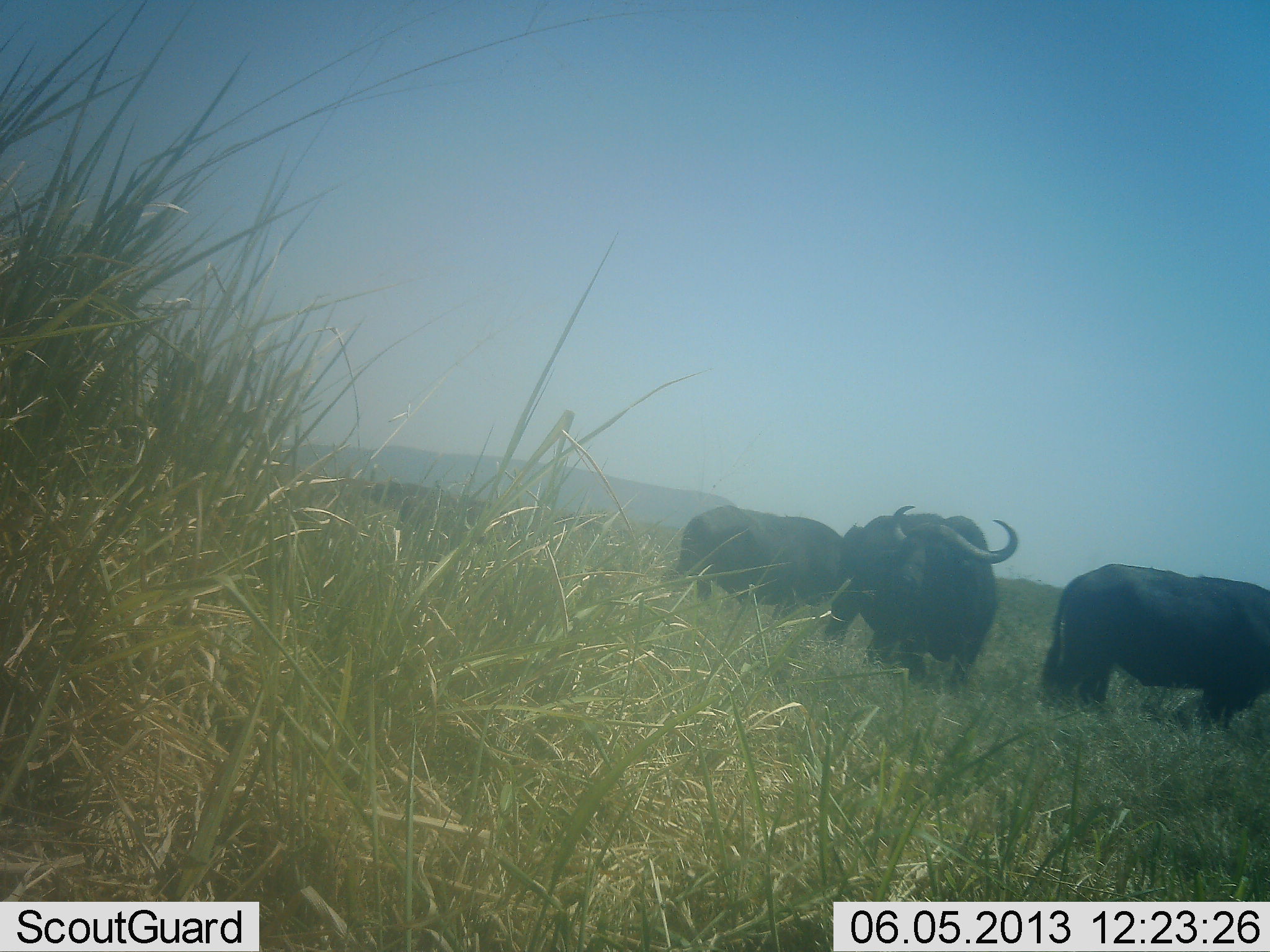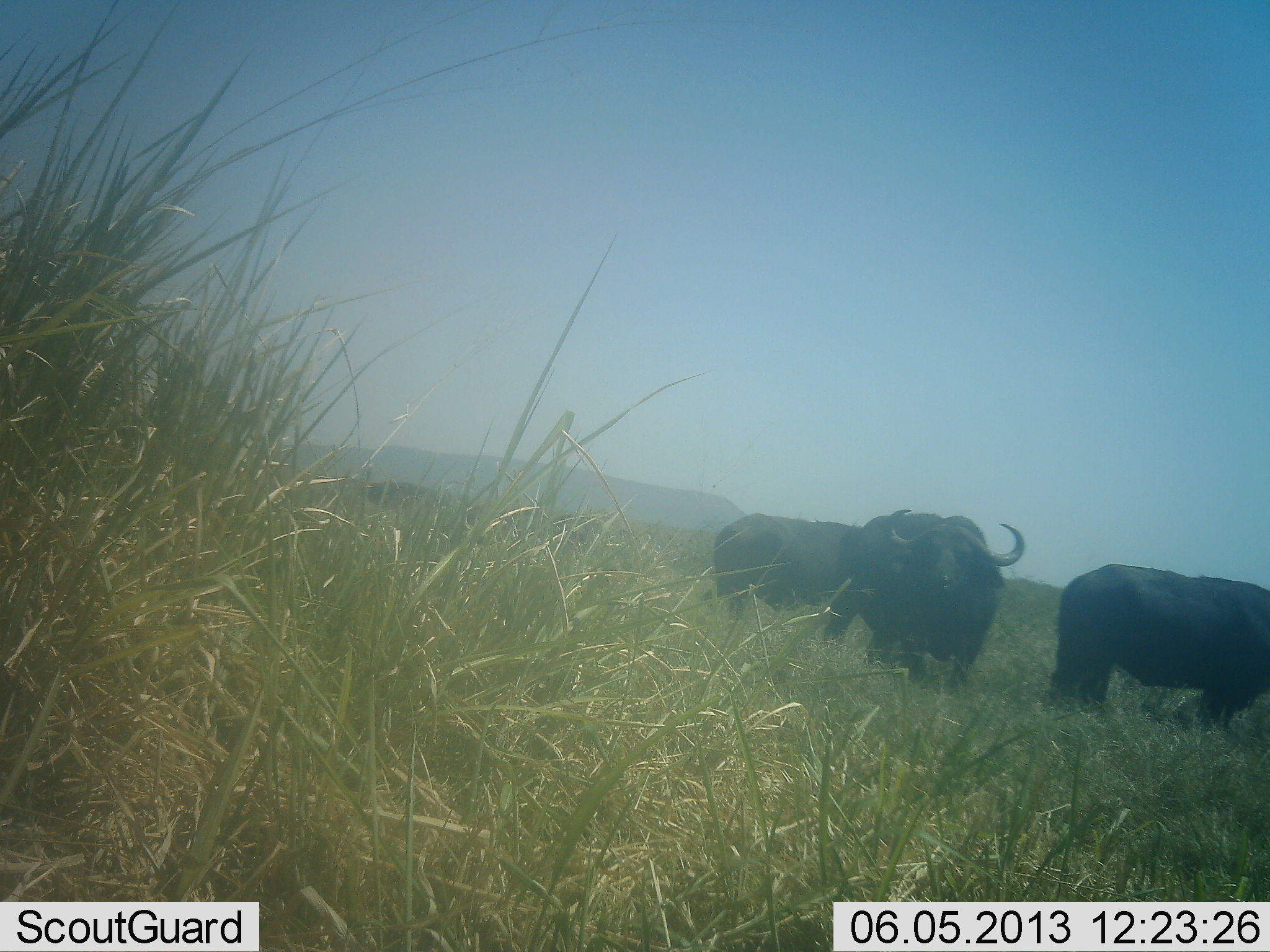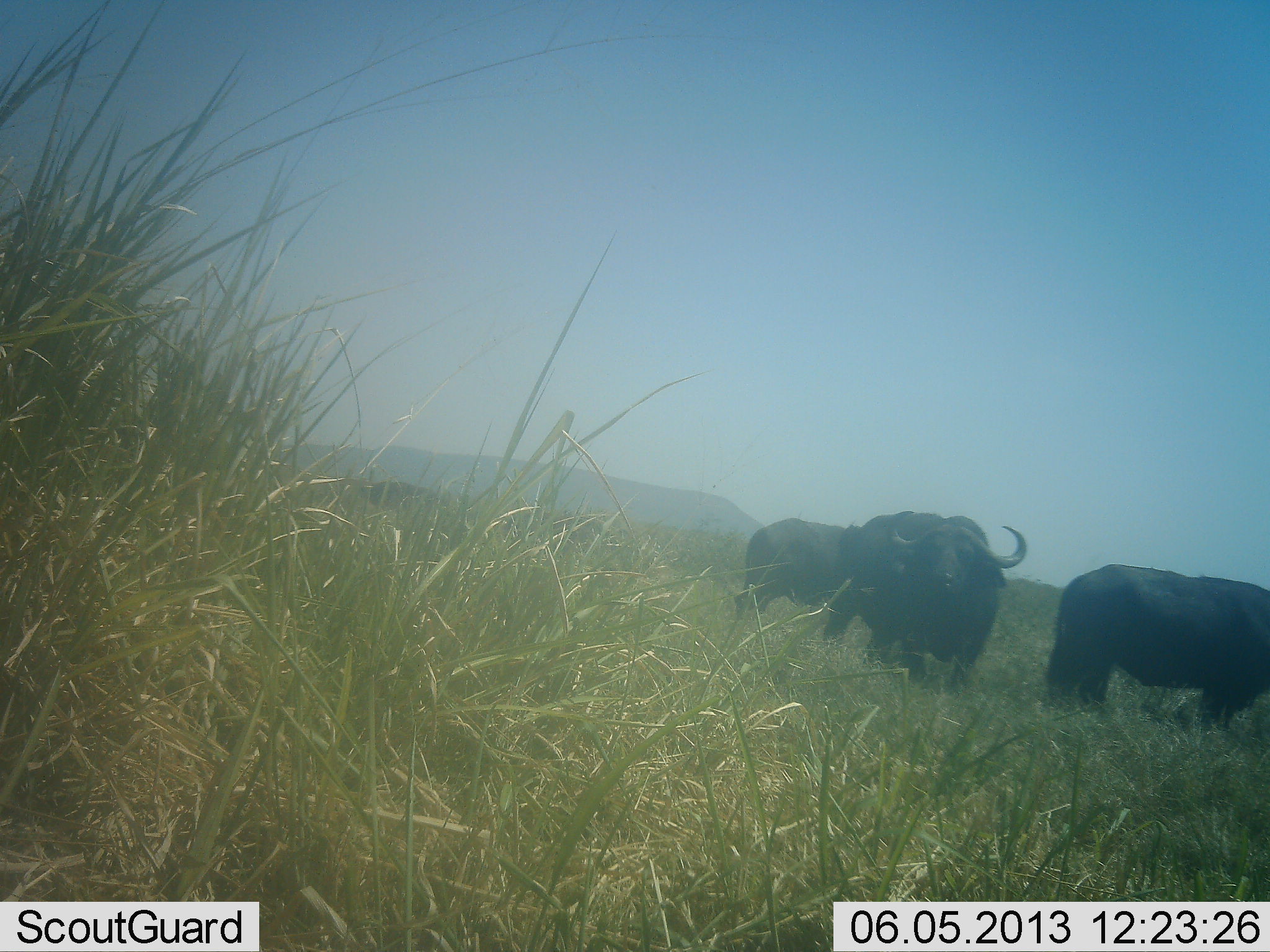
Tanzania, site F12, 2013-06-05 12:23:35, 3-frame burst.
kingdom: Animalia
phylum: Chordata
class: Mammalia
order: Artiodactyla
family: Bovidae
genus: Syncerus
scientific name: Syncerus caffer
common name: cape buffalo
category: buffalo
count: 4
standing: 100%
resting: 0%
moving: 80%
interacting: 0%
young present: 0%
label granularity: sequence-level